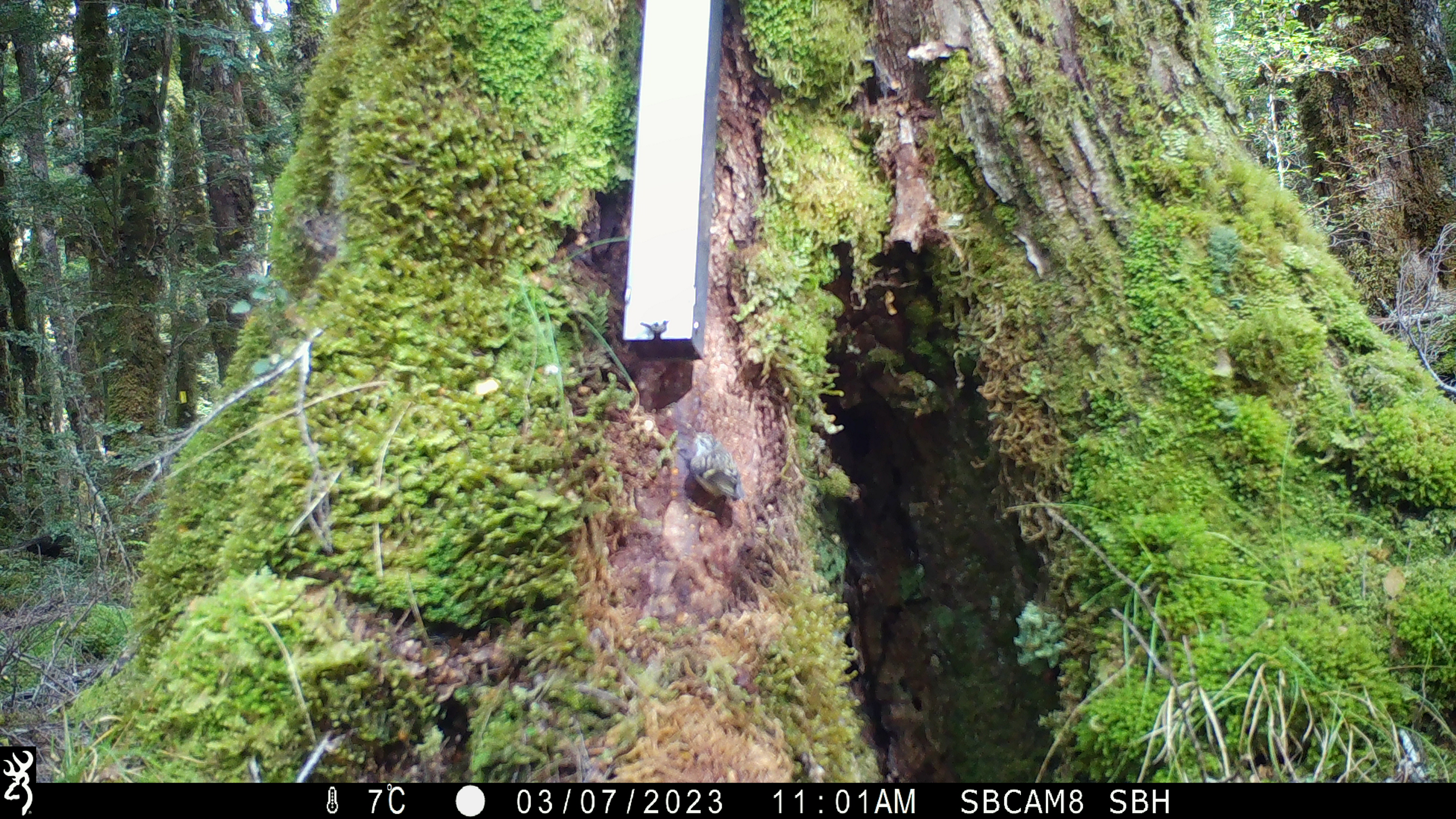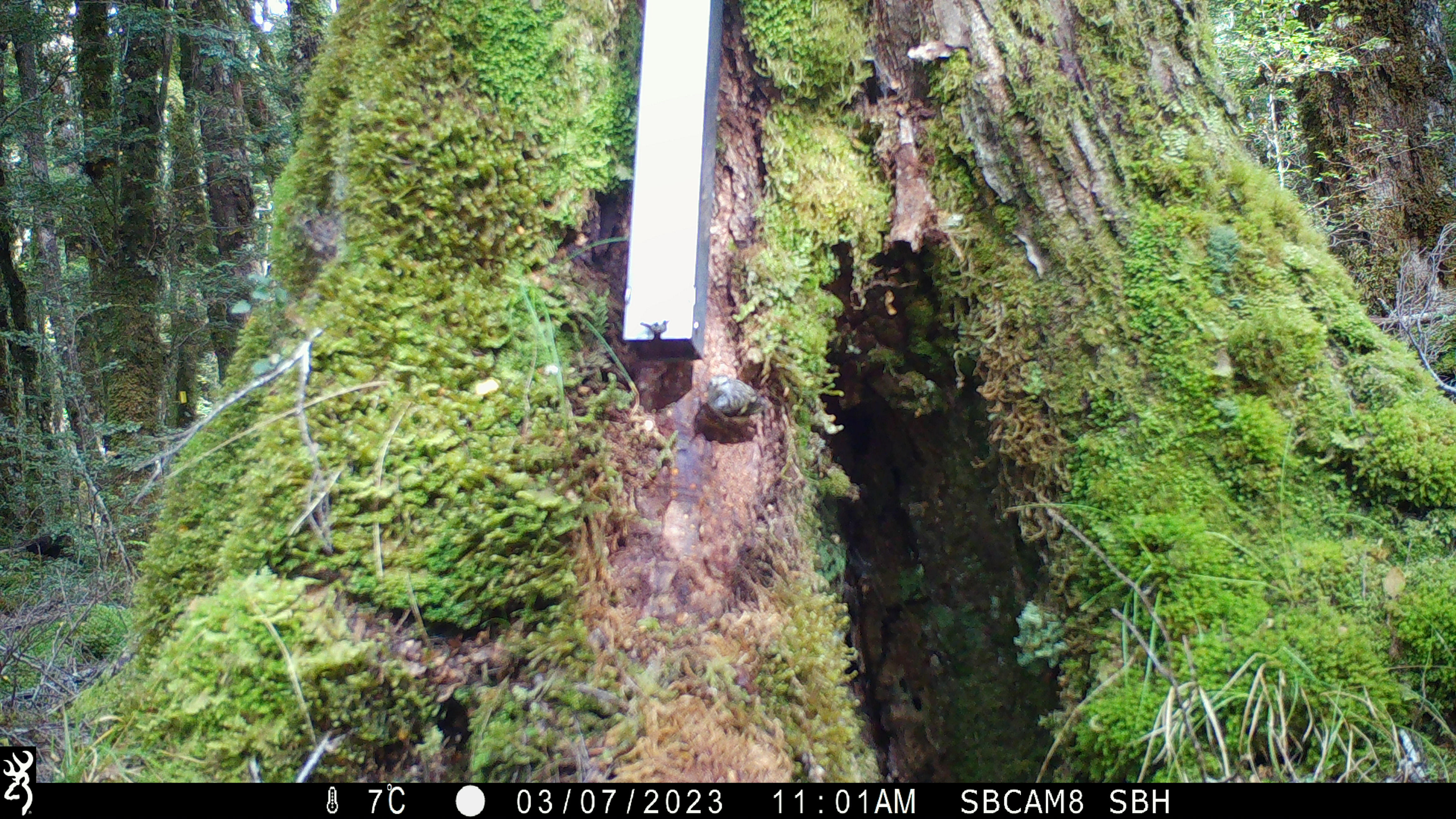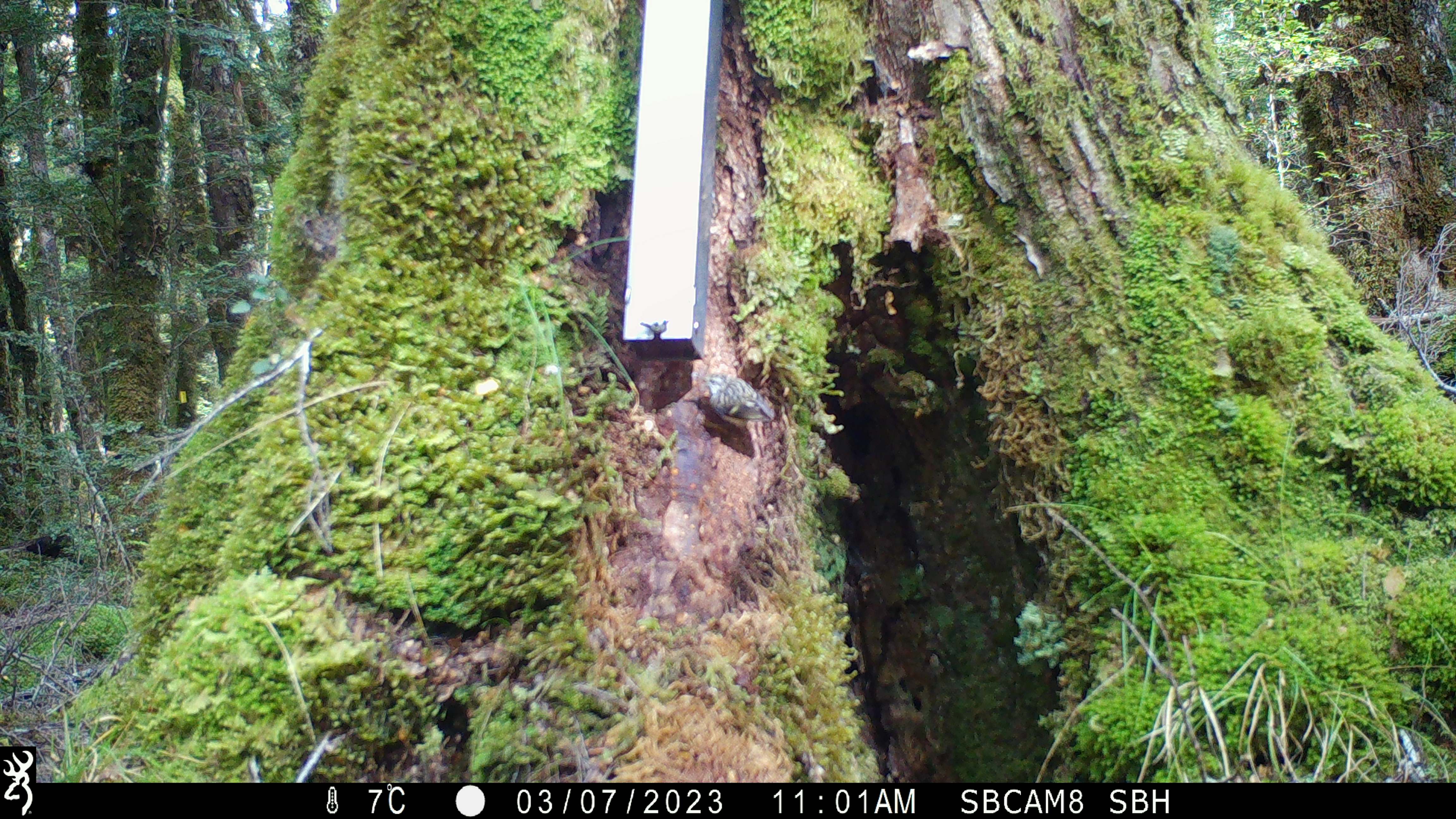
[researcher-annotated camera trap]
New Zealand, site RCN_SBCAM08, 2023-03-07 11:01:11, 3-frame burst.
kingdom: Animalia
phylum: Chordata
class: Aves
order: Passeriformes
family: Acanthisittidae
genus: Acanthisitta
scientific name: Acanthisitta chloris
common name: rifleman